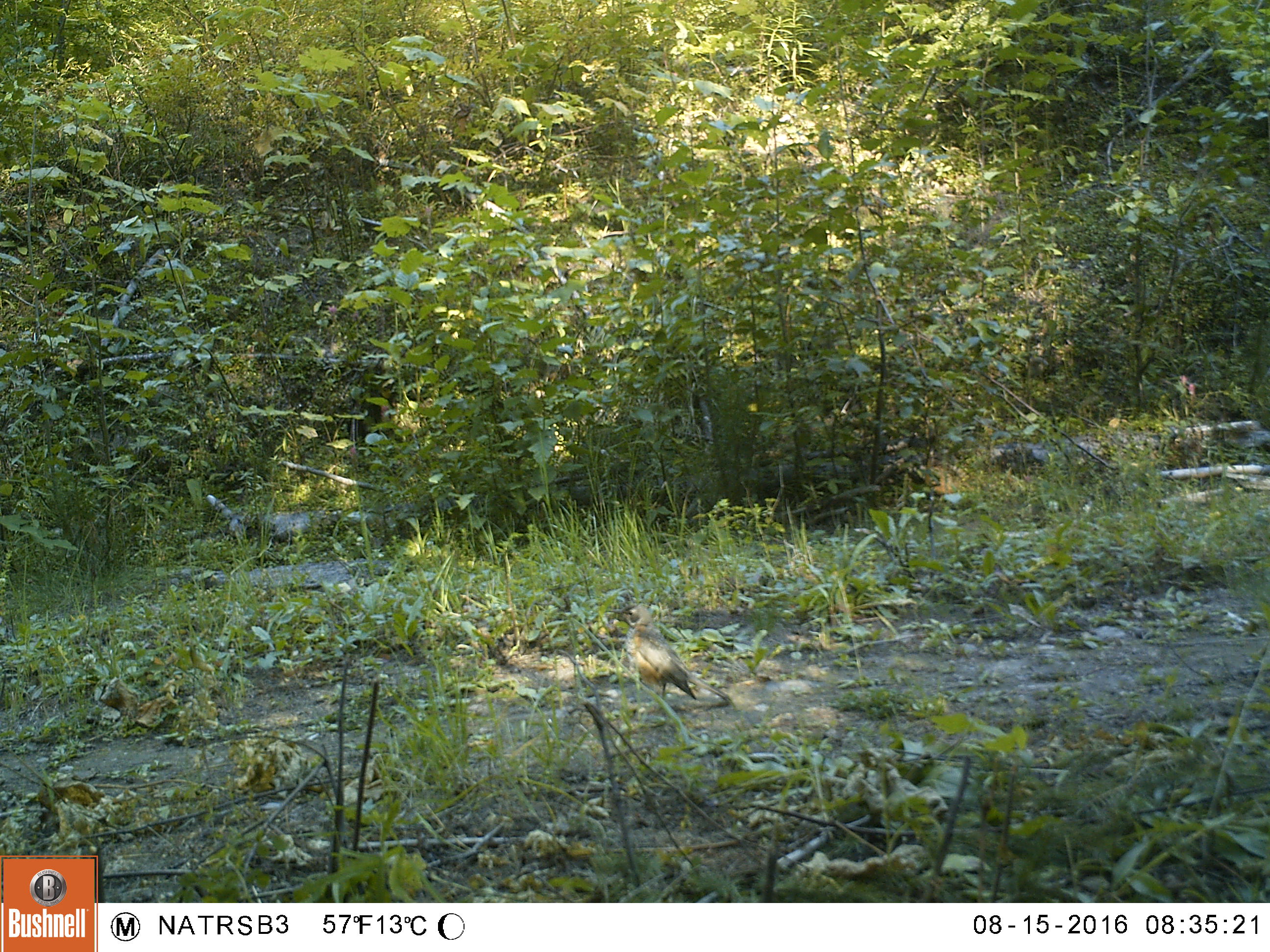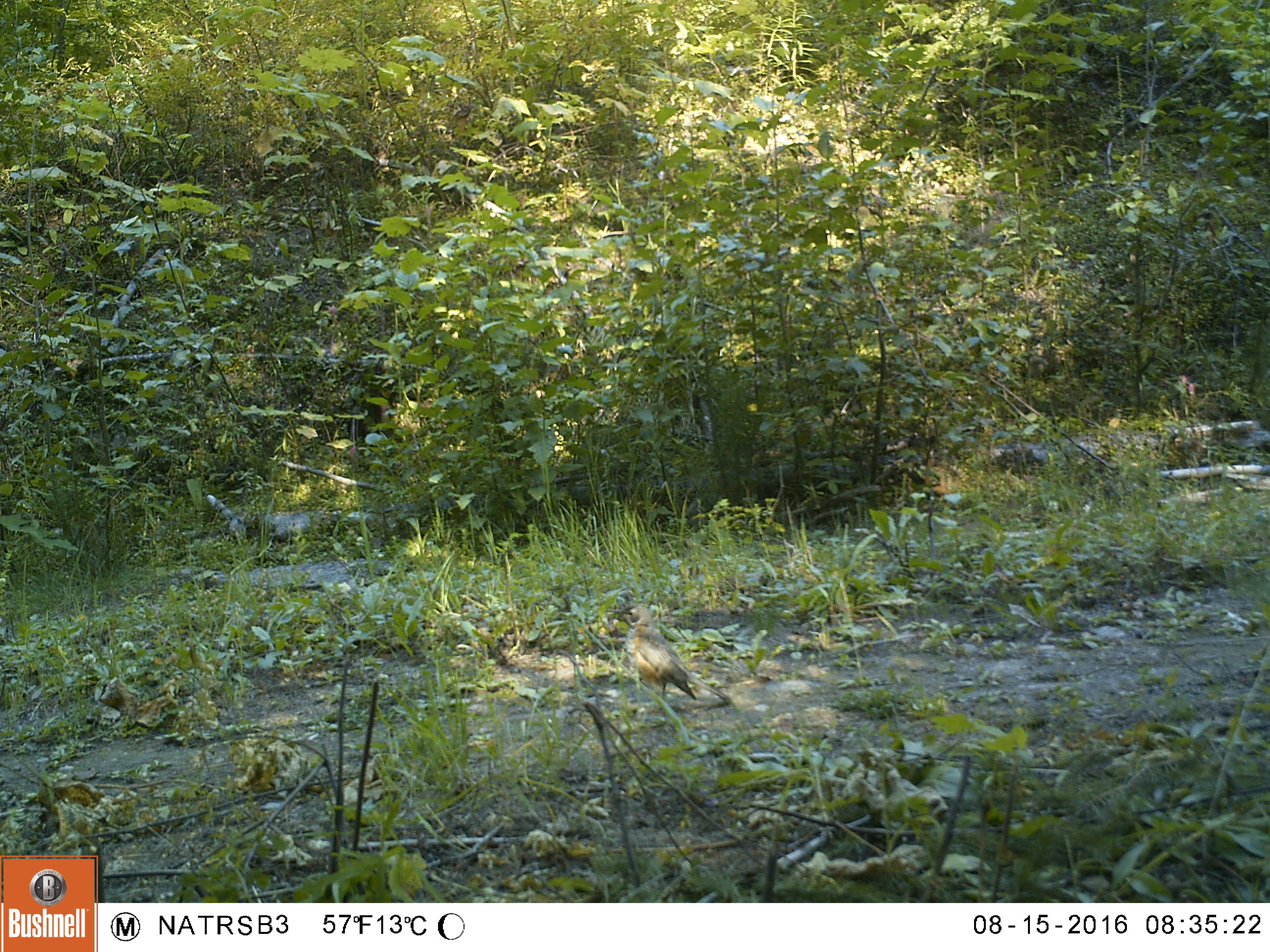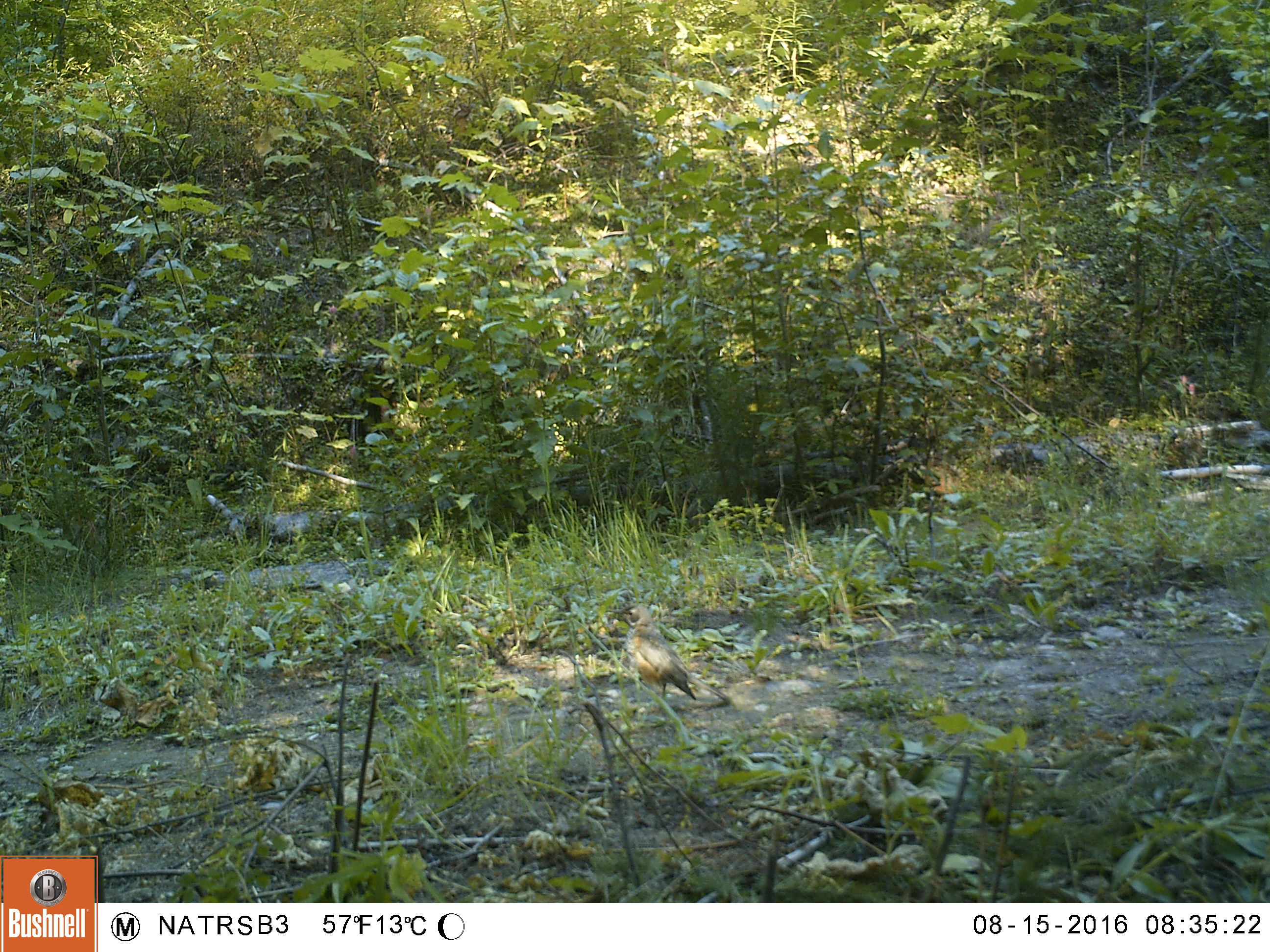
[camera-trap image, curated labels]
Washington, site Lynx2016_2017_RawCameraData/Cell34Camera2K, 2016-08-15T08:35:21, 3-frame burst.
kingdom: Animalia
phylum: Chordata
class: Aves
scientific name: Aves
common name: birds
Aves (birds). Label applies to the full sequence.